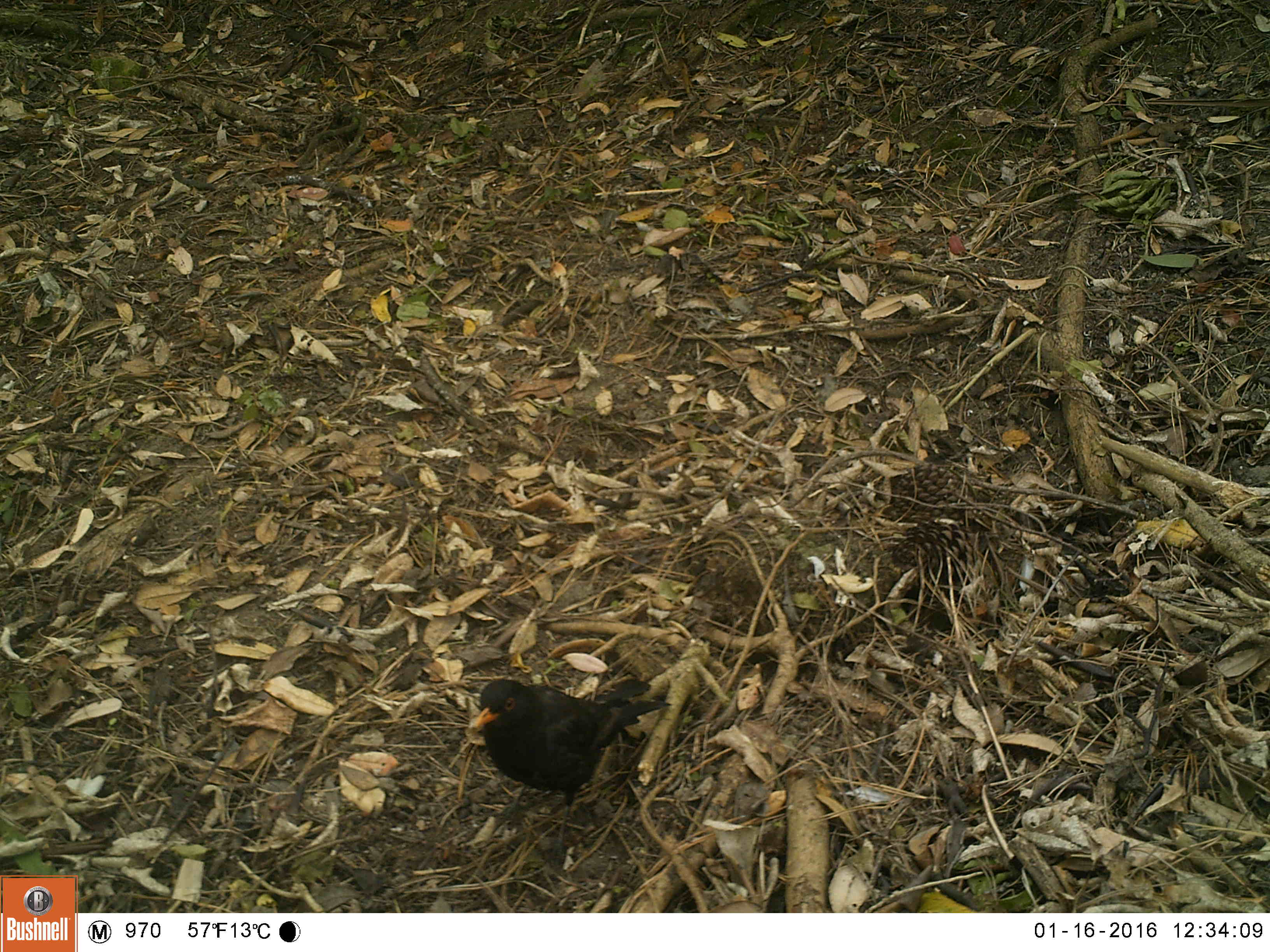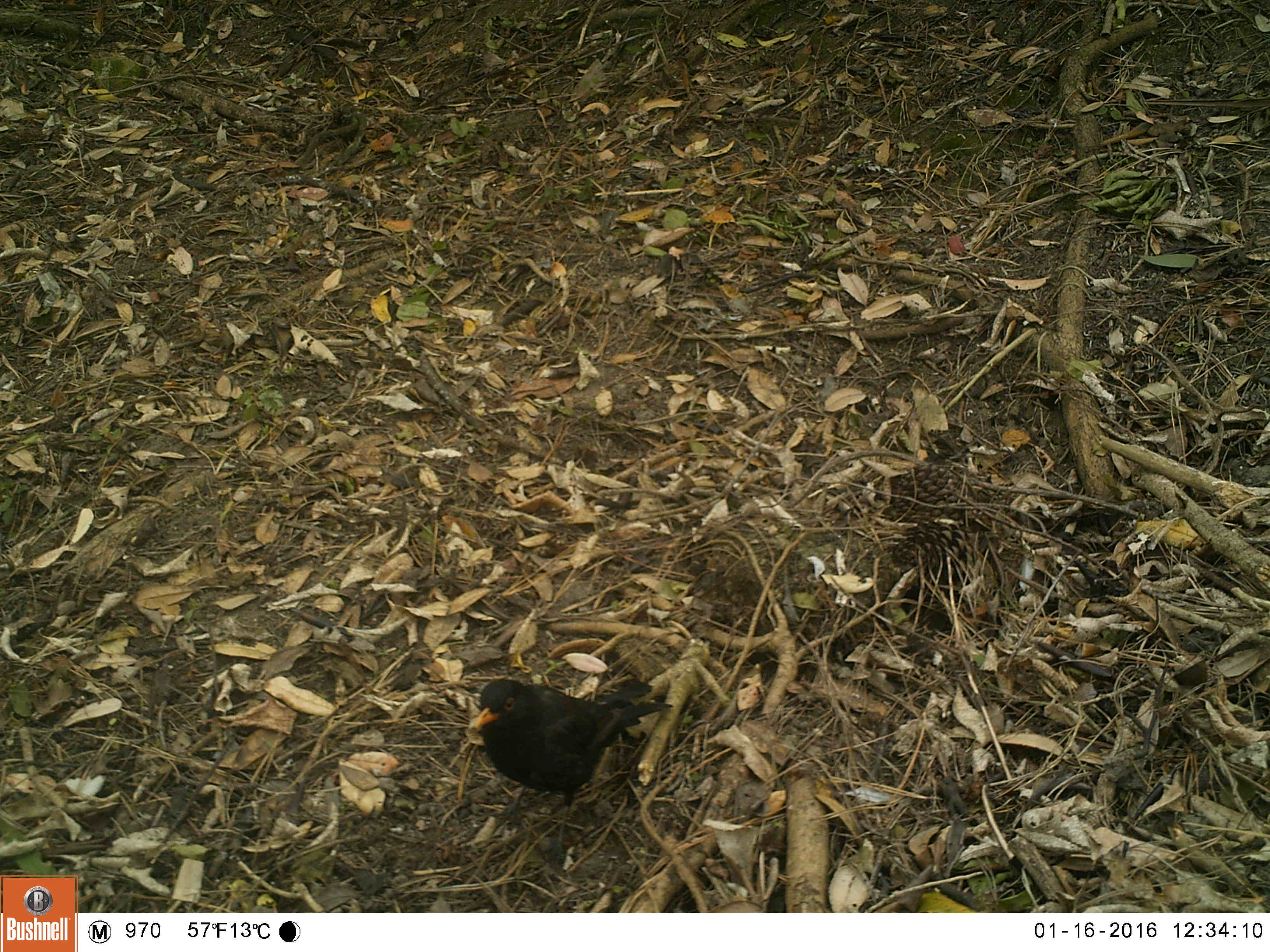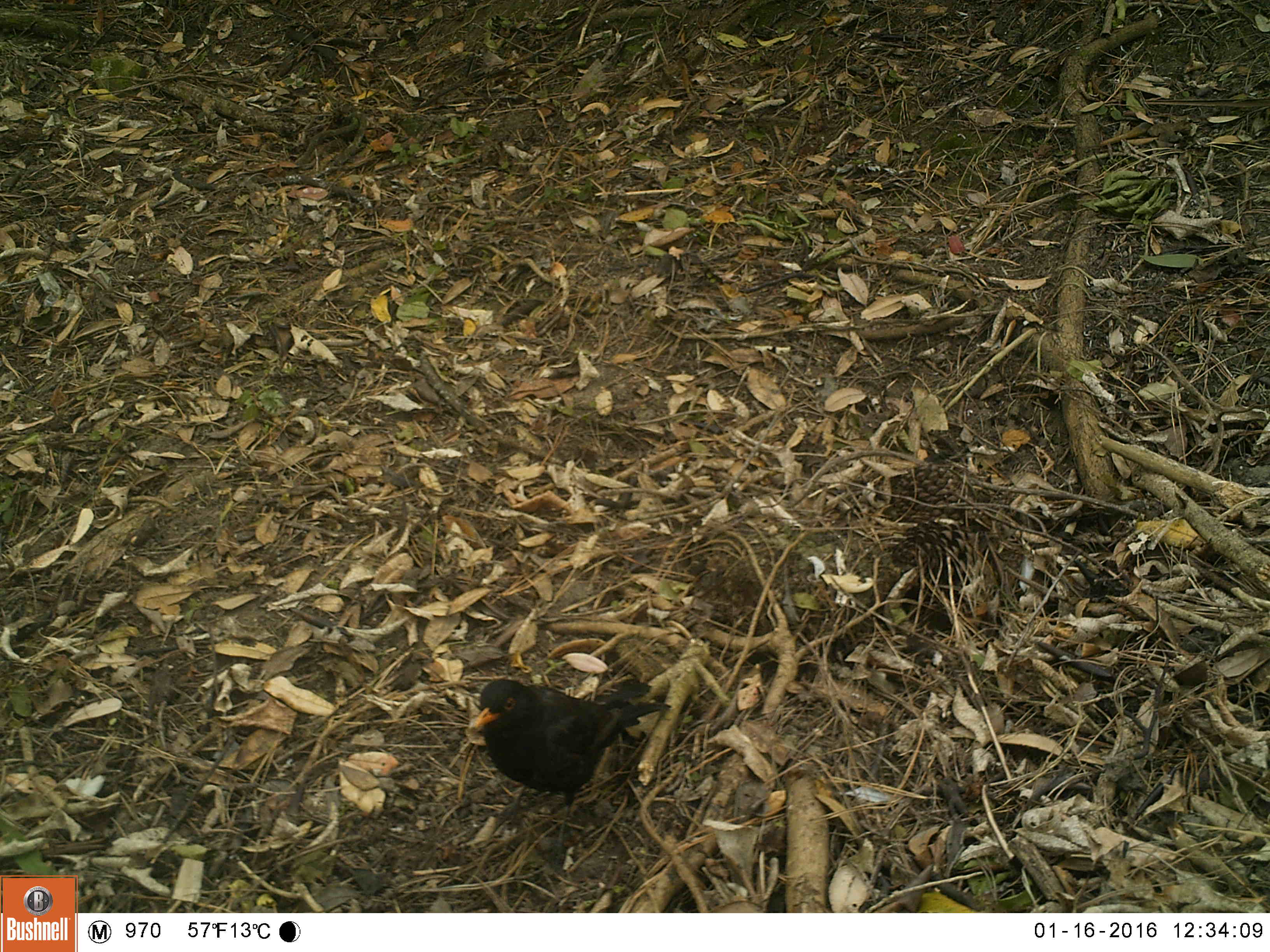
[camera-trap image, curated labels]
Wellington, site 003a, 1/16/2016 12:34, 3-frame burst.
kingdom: Animalia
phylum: Chordata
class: Aves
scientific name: Aves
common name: bird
Bird (Aves).